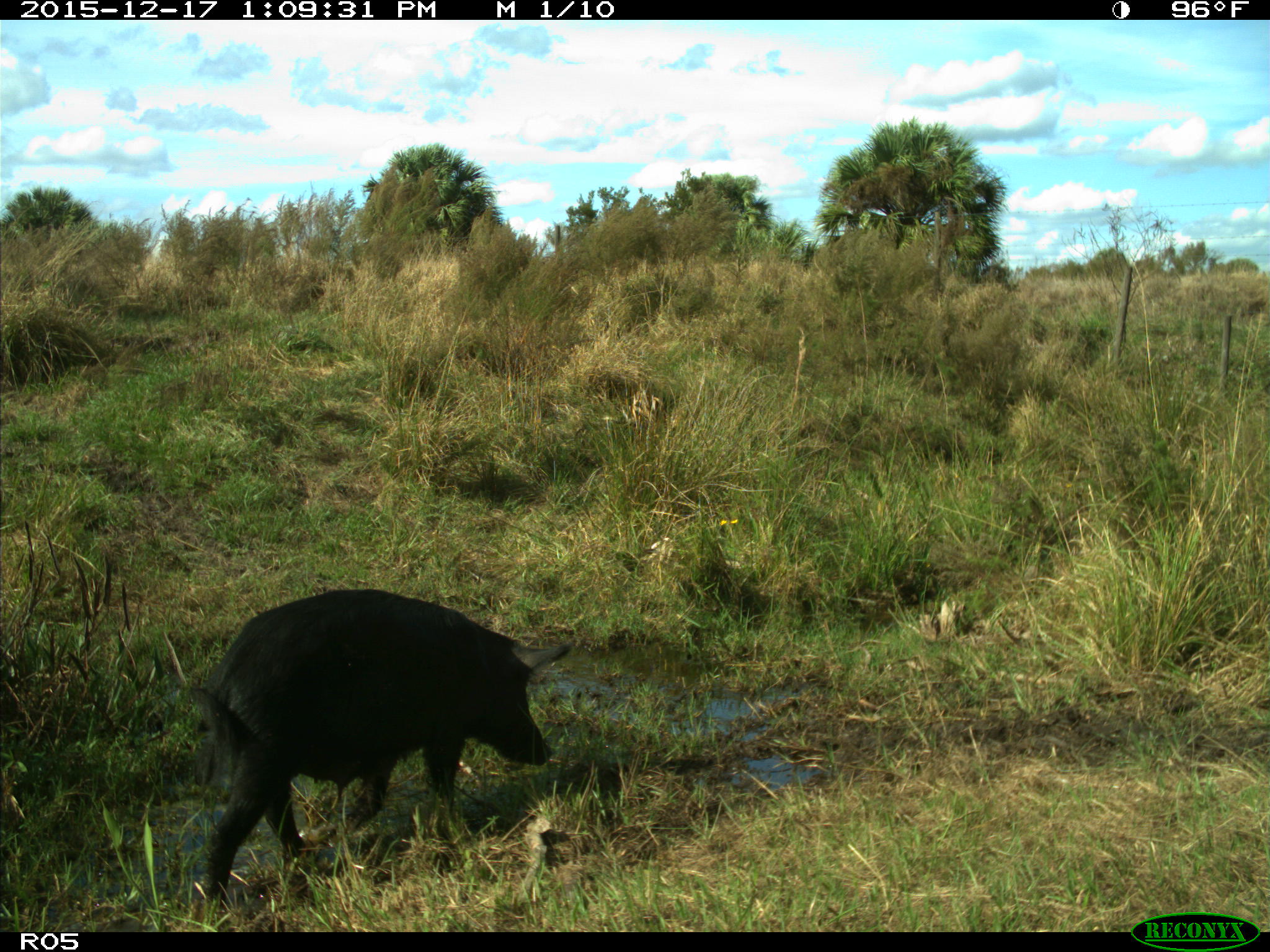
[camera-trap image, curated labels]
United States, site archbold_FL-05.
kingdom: Animalia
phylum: Chordata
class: Mammalia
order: Artiodactyla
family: Suidae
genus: Sus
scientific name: Sus scrofa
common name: wild boar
Sus scrofa (wild boar).